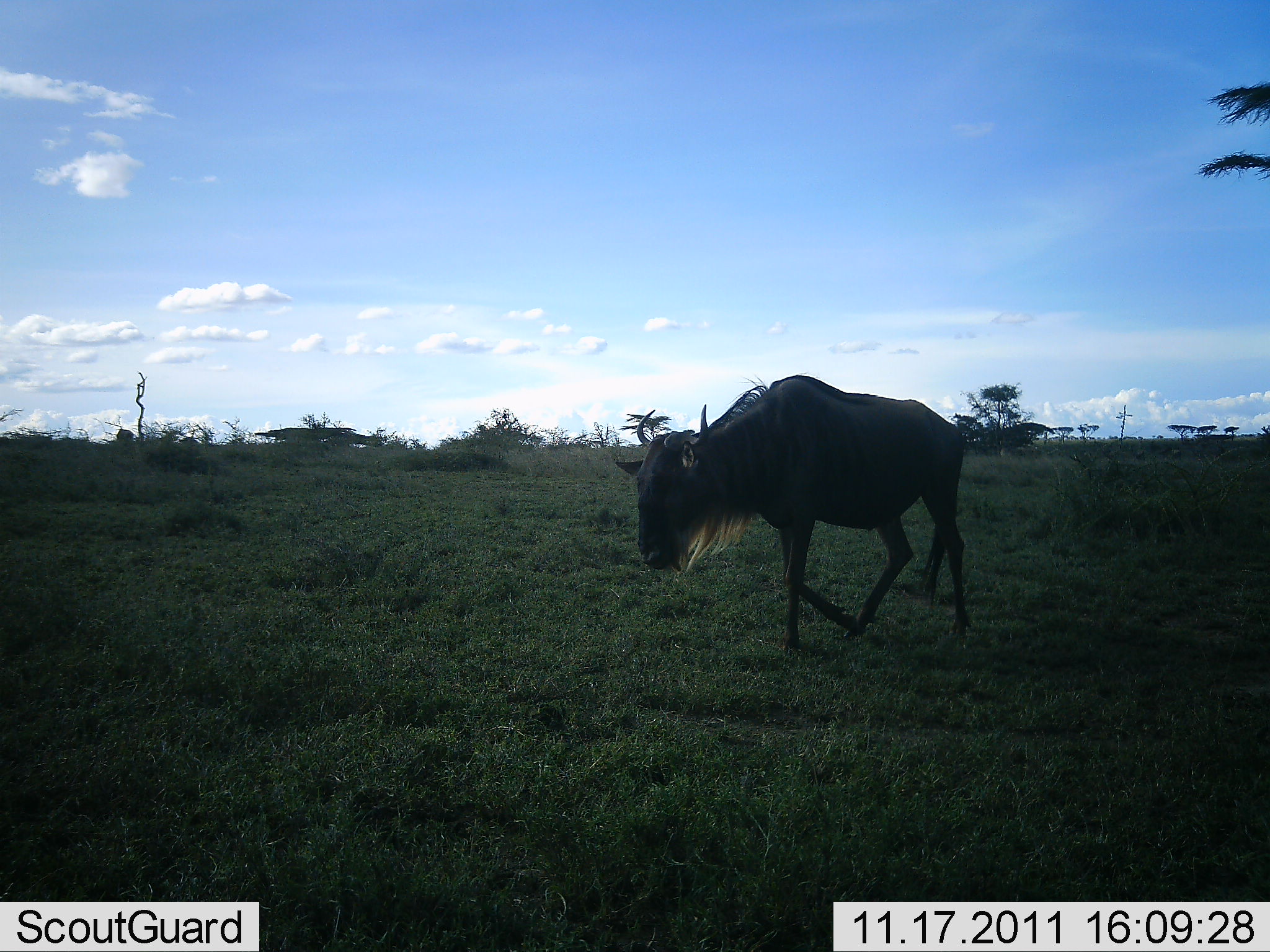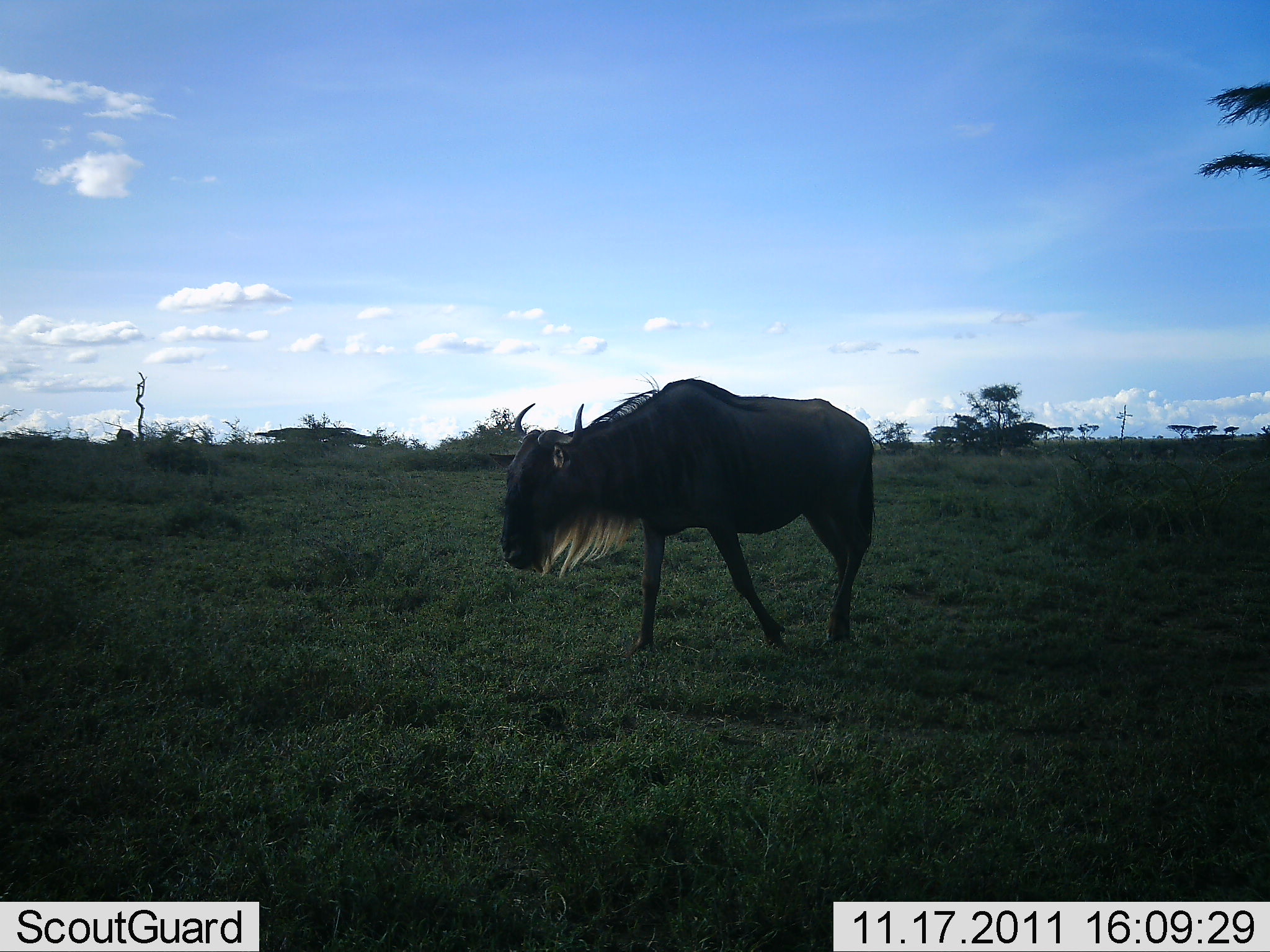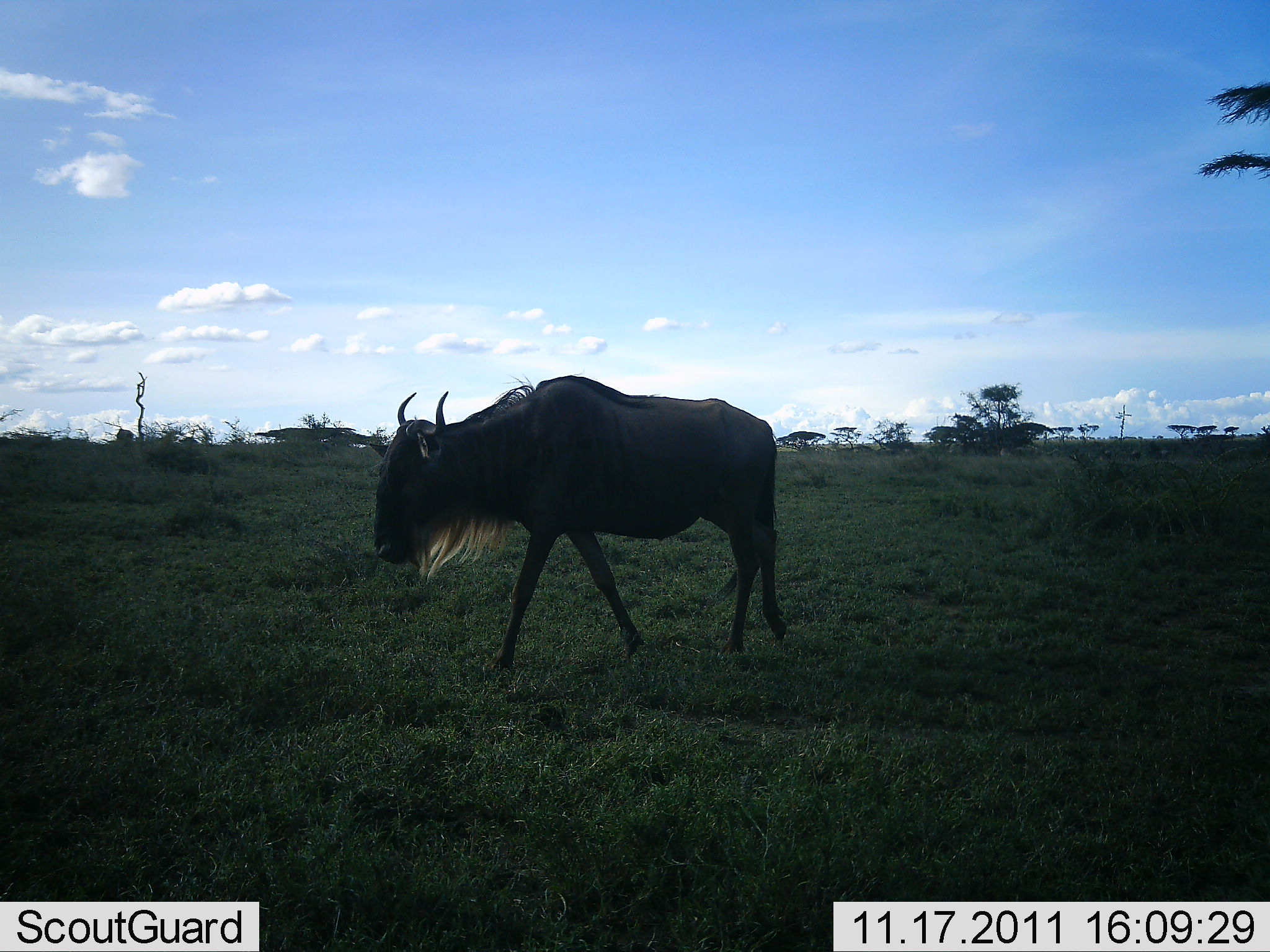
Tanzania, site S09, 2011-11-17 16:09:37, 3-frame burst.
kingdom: Animalia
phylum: Chordata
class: Mammalia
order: Artiodactyla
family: Bovidae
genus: Connochaetes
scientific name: Connochaetes taurinus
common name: blue wildebeest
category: wildebeest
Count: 1.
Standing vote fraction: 8%.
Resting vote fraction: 0%.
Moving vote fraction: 92%.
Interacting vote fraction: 0%.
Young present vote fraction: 0%.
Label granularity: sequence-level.